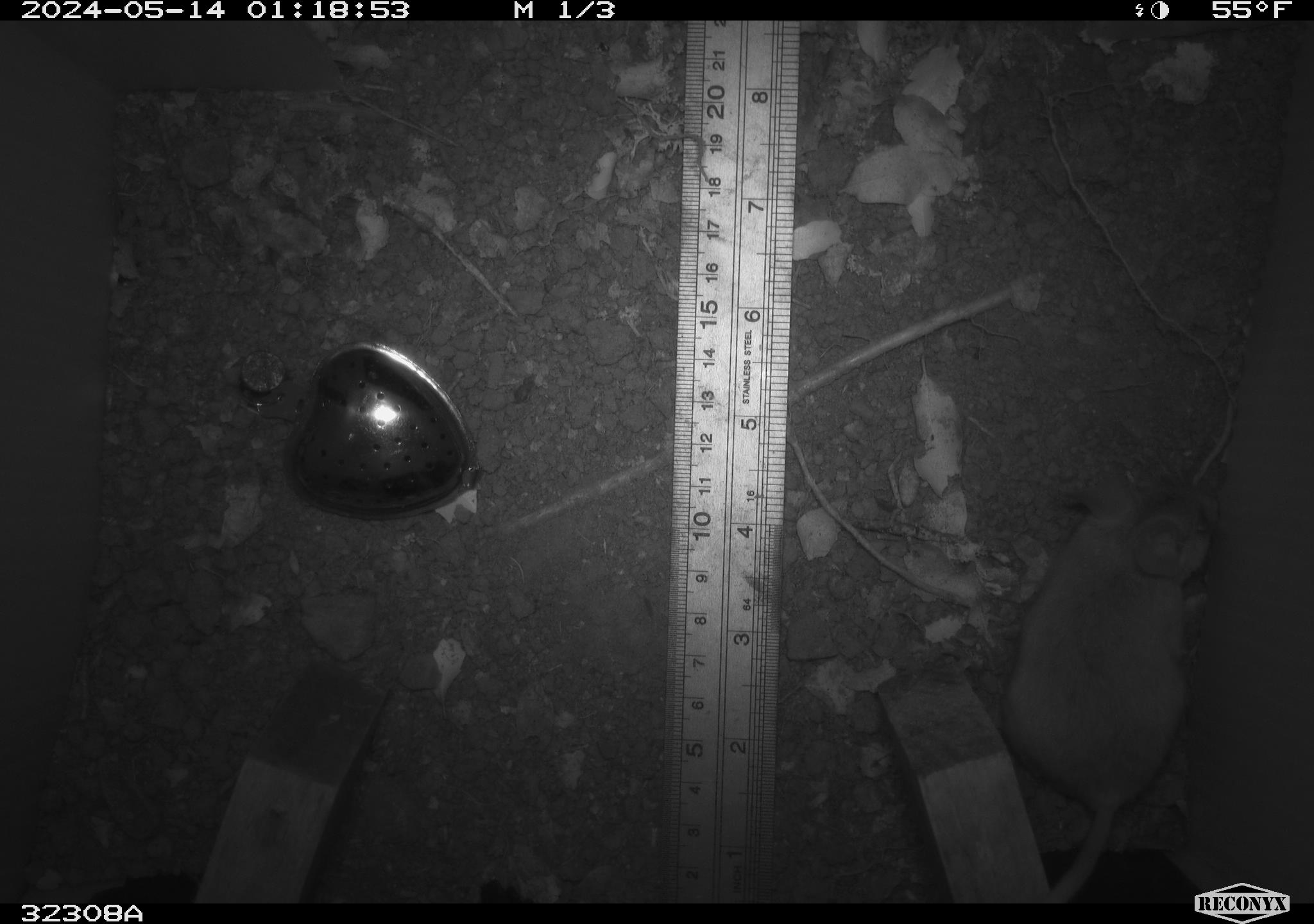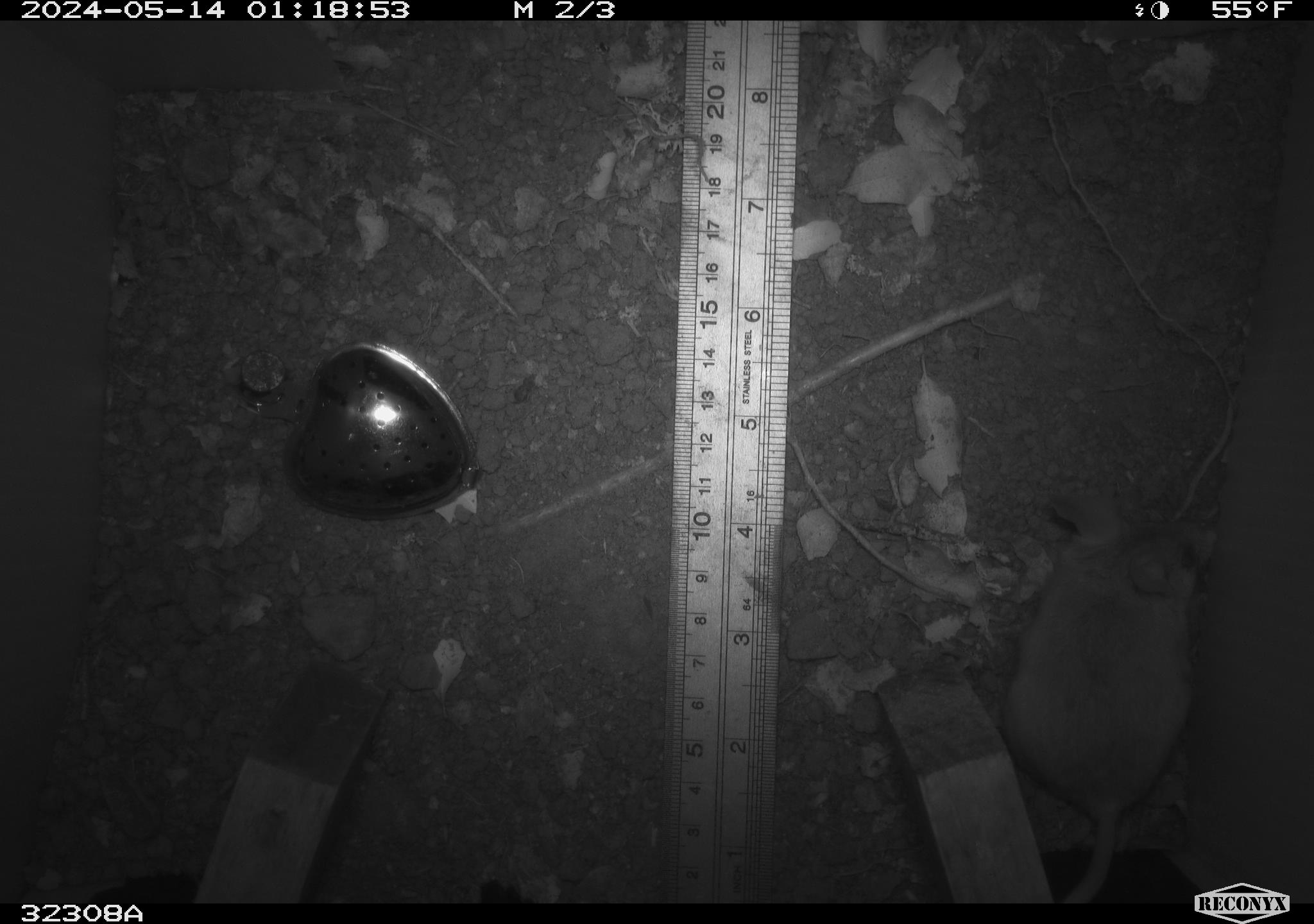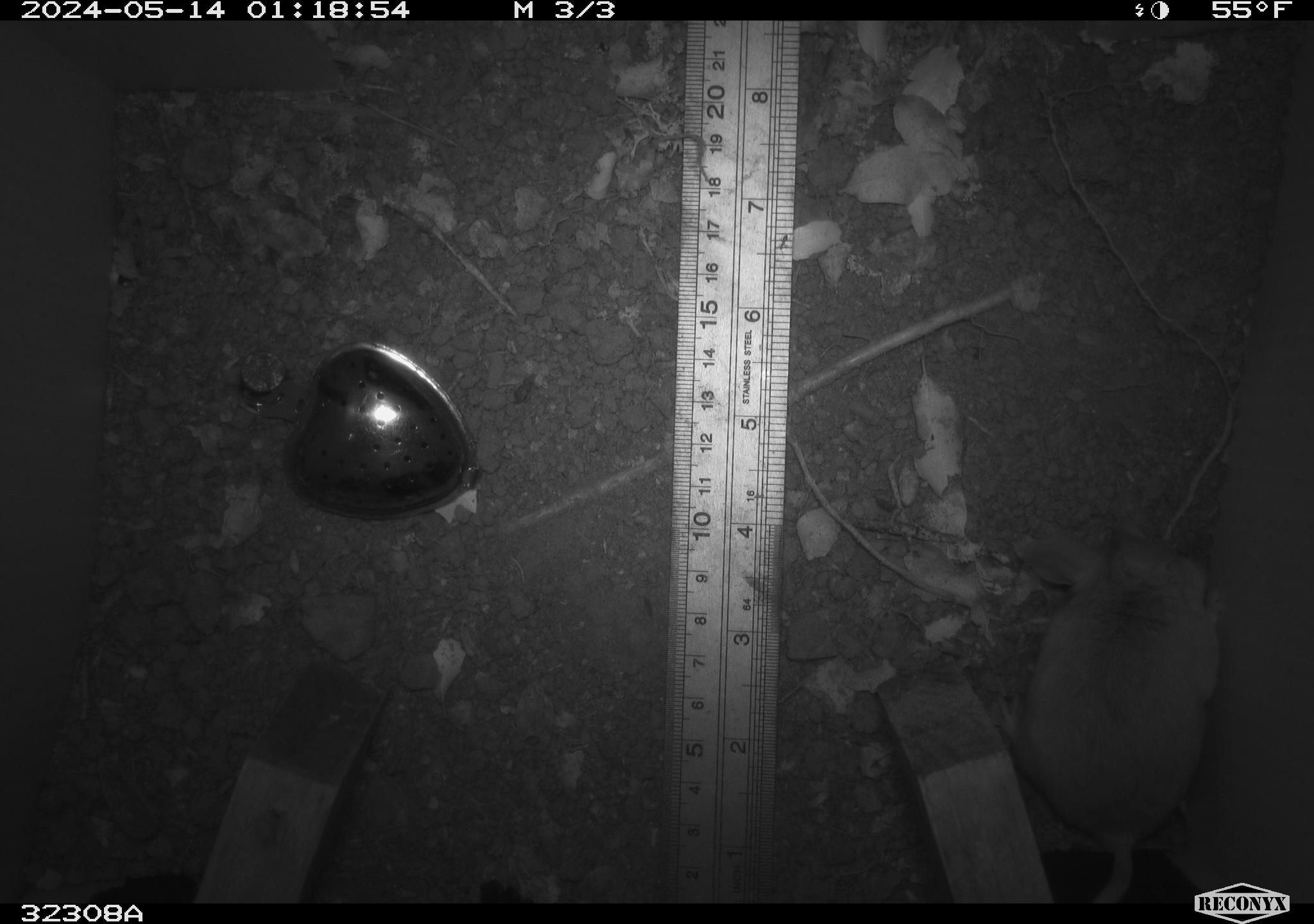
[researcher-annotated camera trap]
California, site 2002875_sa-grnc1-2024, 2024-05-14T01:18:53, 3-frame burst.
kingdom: Animalia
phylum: Chordata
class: Mammalia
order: Rodentia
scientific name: Rodentia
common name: rodent